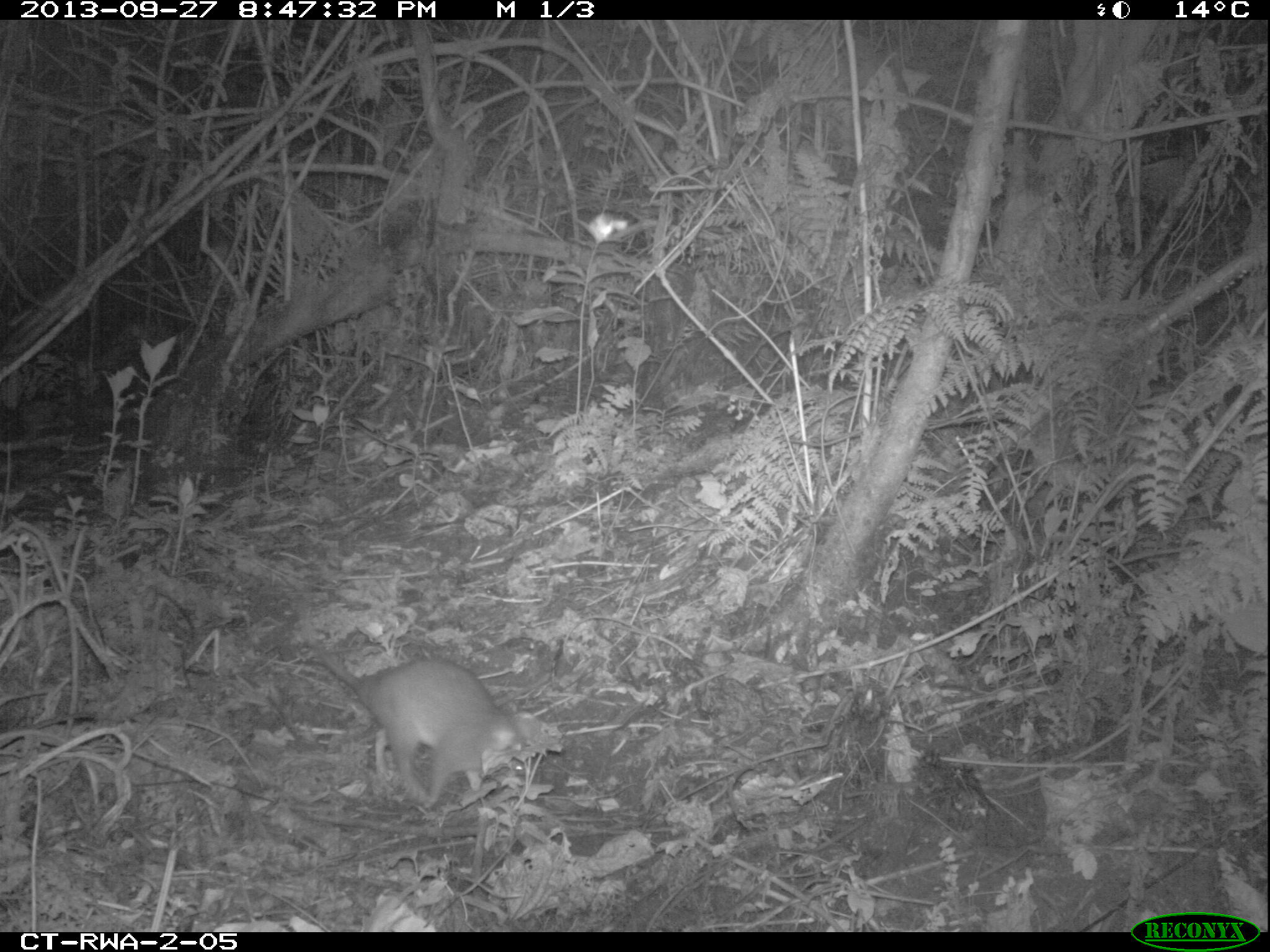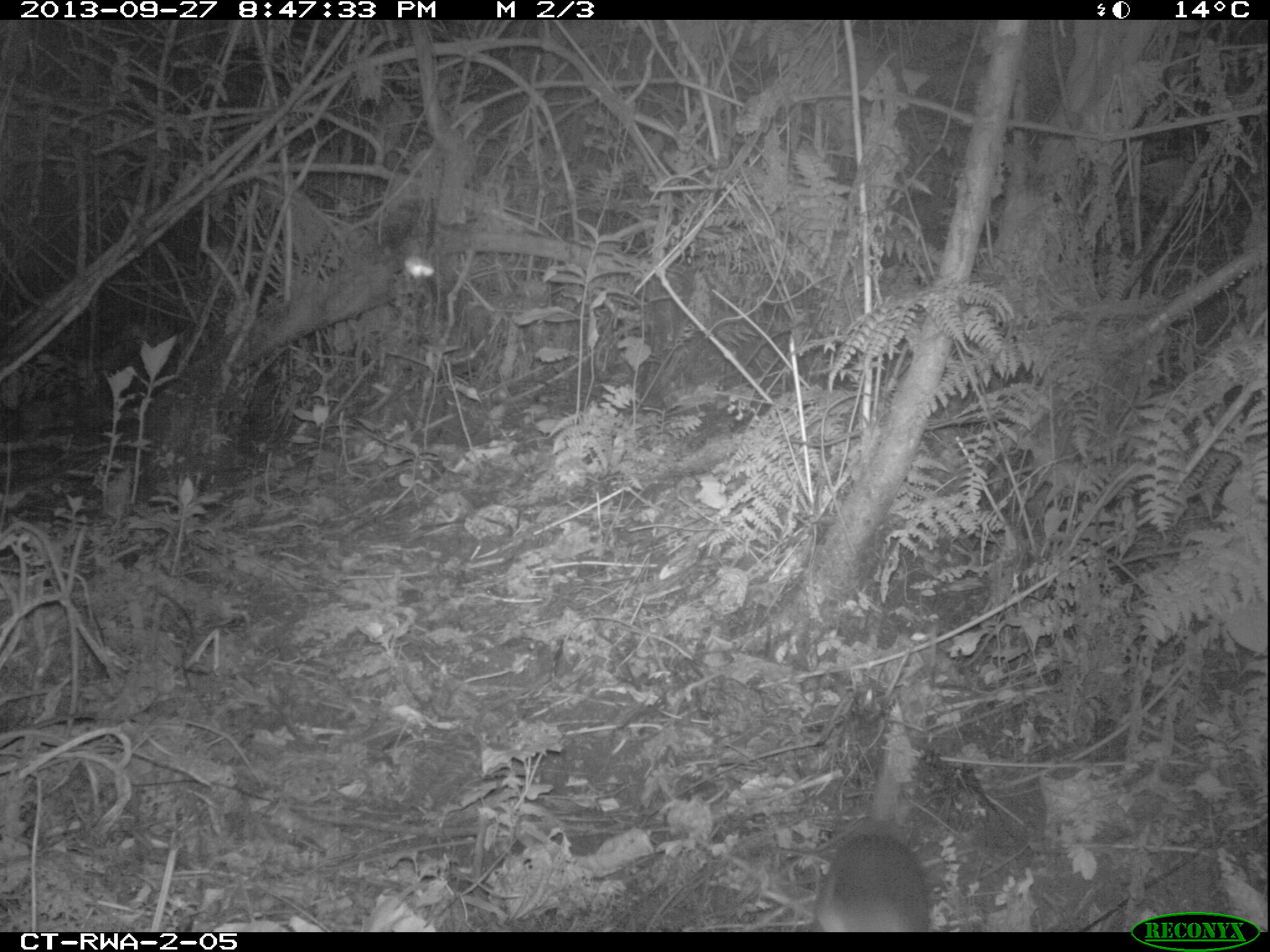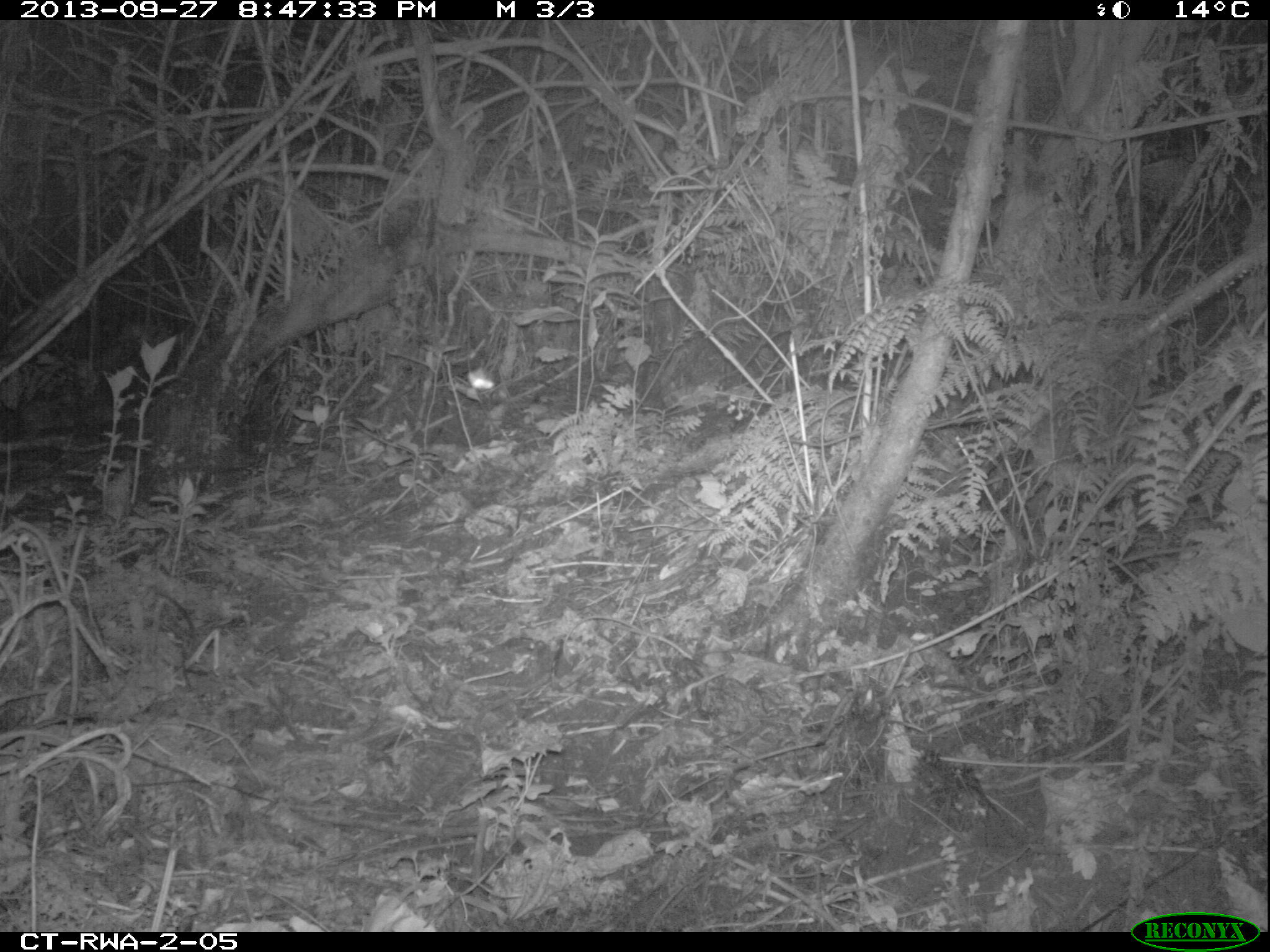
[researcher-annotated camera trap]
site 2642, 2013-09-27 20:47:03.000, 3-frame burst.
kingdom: Animalia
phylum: Chordata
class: Mammalia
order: Rodentia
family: Nesomyidae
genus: Cricetomys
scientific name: Cricetomys gambianus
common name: african giant pouched rat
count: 1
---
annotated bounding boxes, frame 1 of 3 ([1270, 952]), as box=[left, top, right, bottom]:
cricetomys gambianus: box=[307, 638, 539, 812]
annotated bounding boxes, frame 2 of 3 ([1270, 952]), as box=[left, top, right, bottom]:
cricetomys gambianus: box=[812, 831, 931, 931]